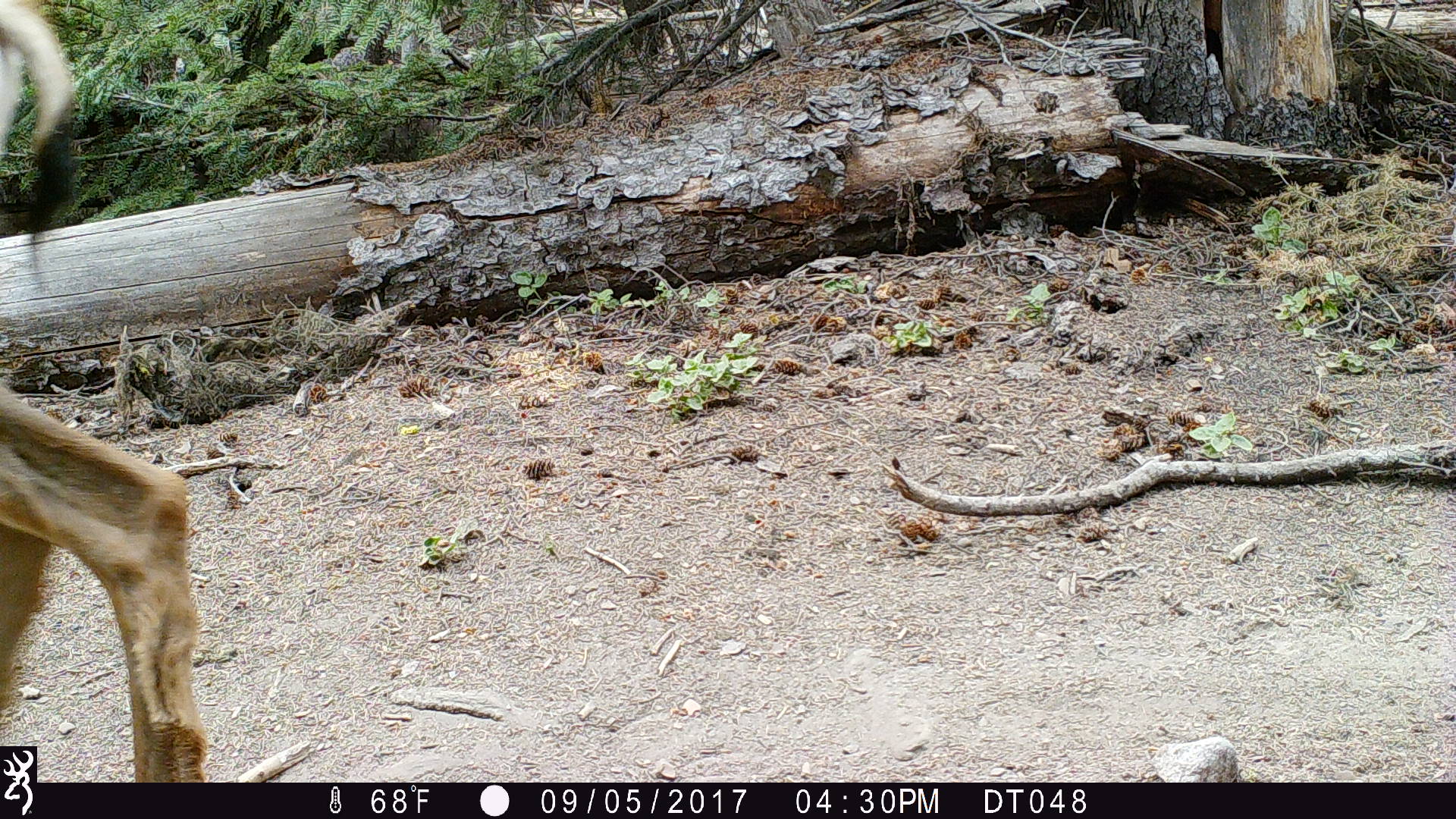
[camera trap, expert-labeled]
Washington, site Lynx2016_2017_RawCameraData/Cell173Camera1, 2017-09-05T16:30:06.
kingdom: Animalia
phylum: Chordata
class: Mammalia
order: Artiodactyla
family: Cervidae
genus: Odocoileus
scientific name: Odocoileus hemionus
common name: mule deer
Odocoileus hemionus (mule deer). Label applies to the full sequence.